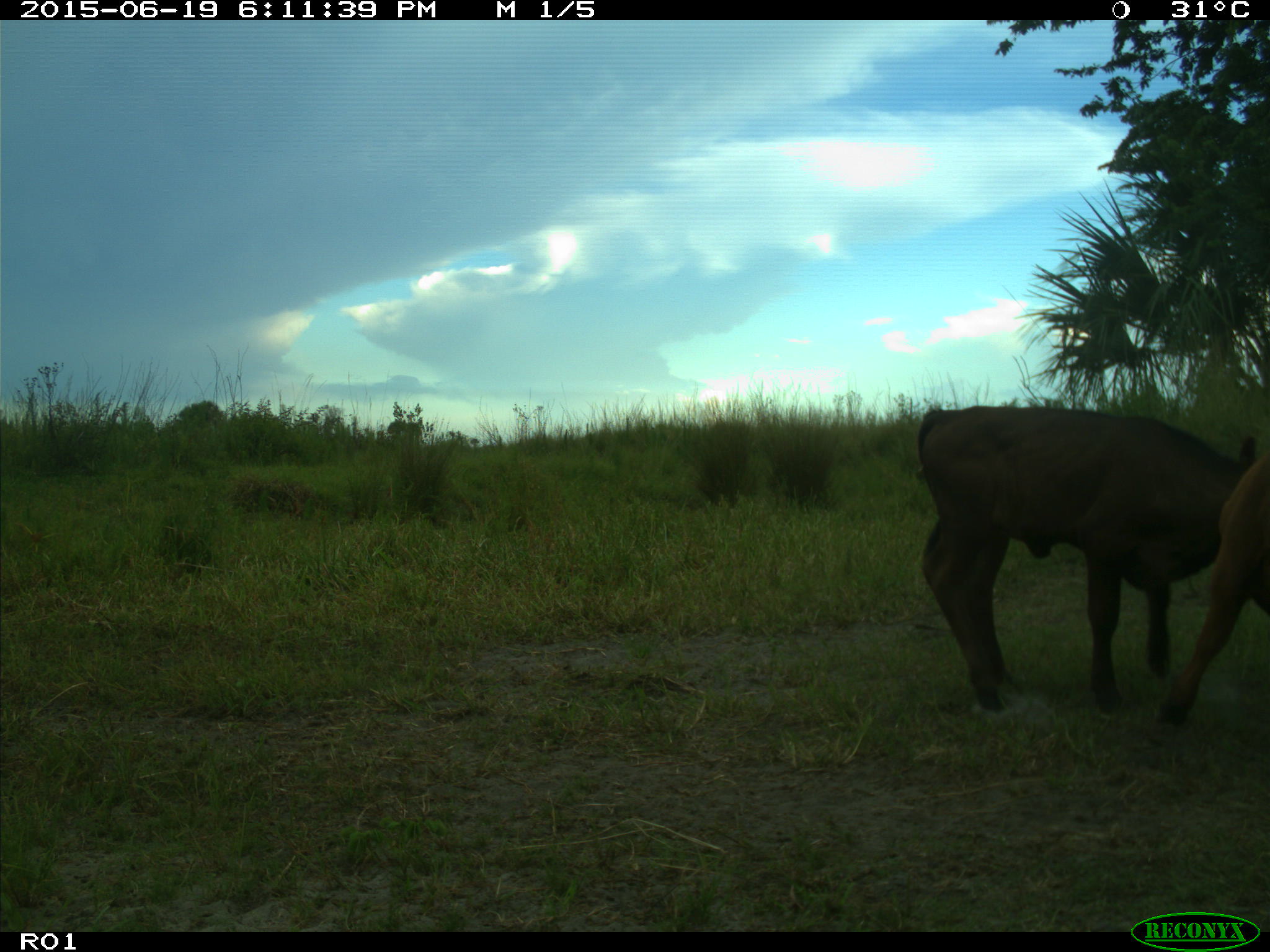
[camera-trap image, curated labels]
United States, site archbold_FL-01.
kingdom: Animalia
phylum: Chordata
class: Mammalia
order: Artiodactyla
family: Bovidae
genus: Bos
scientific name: Bos taurus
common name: domestic cow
Bos taurus (domestic cow).